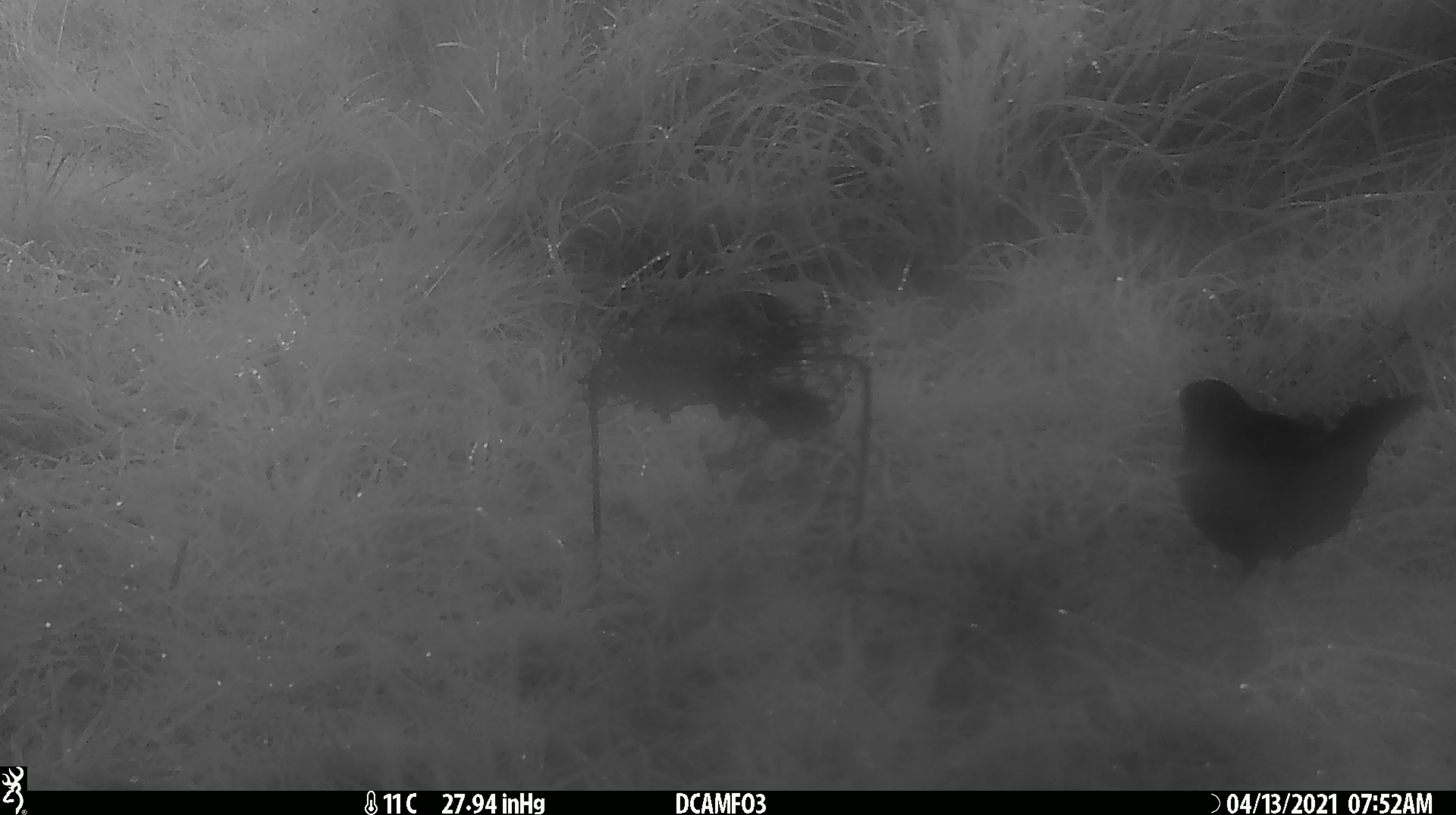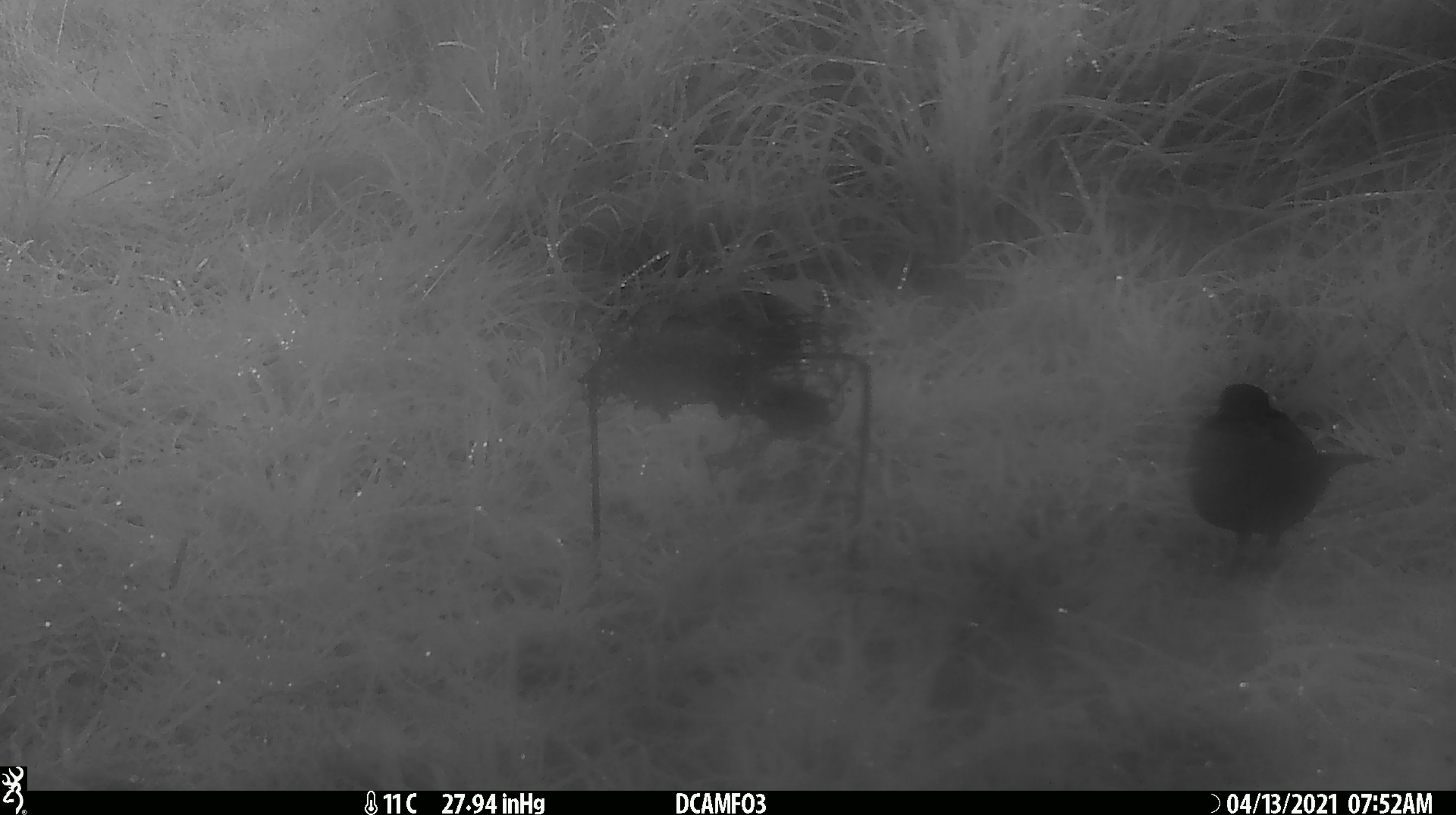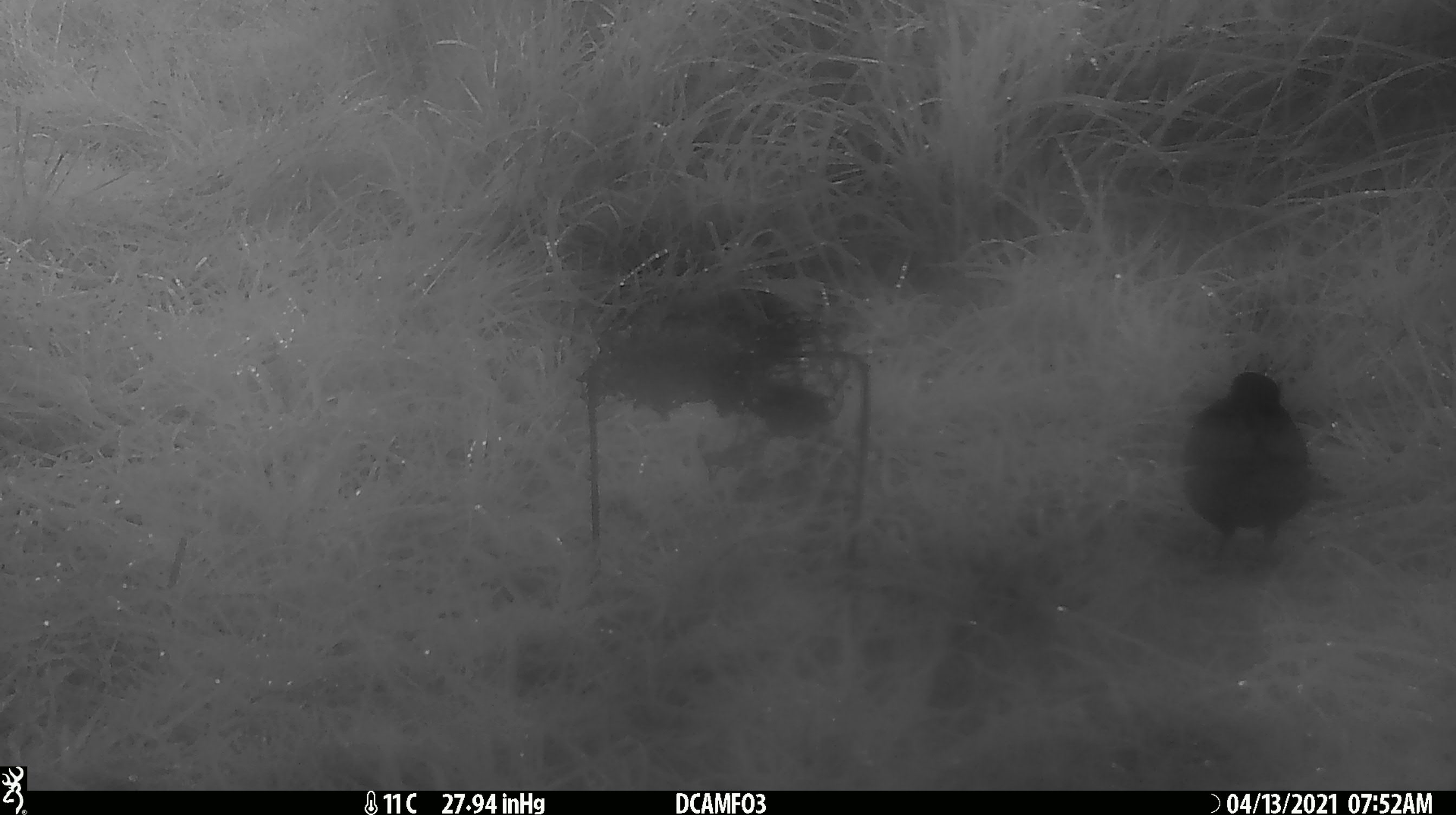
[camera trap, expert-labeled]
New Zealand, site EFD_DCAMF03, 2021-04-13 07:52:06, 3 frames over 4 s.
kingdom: Animalia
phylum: Chordata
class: Aves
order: Passeriformes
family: Turdidae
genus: Turdus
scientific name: Turdus merula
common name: eurasian blackbird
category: blackbird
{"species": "blackbird (eurasian blackbird) (Turdus merula)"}